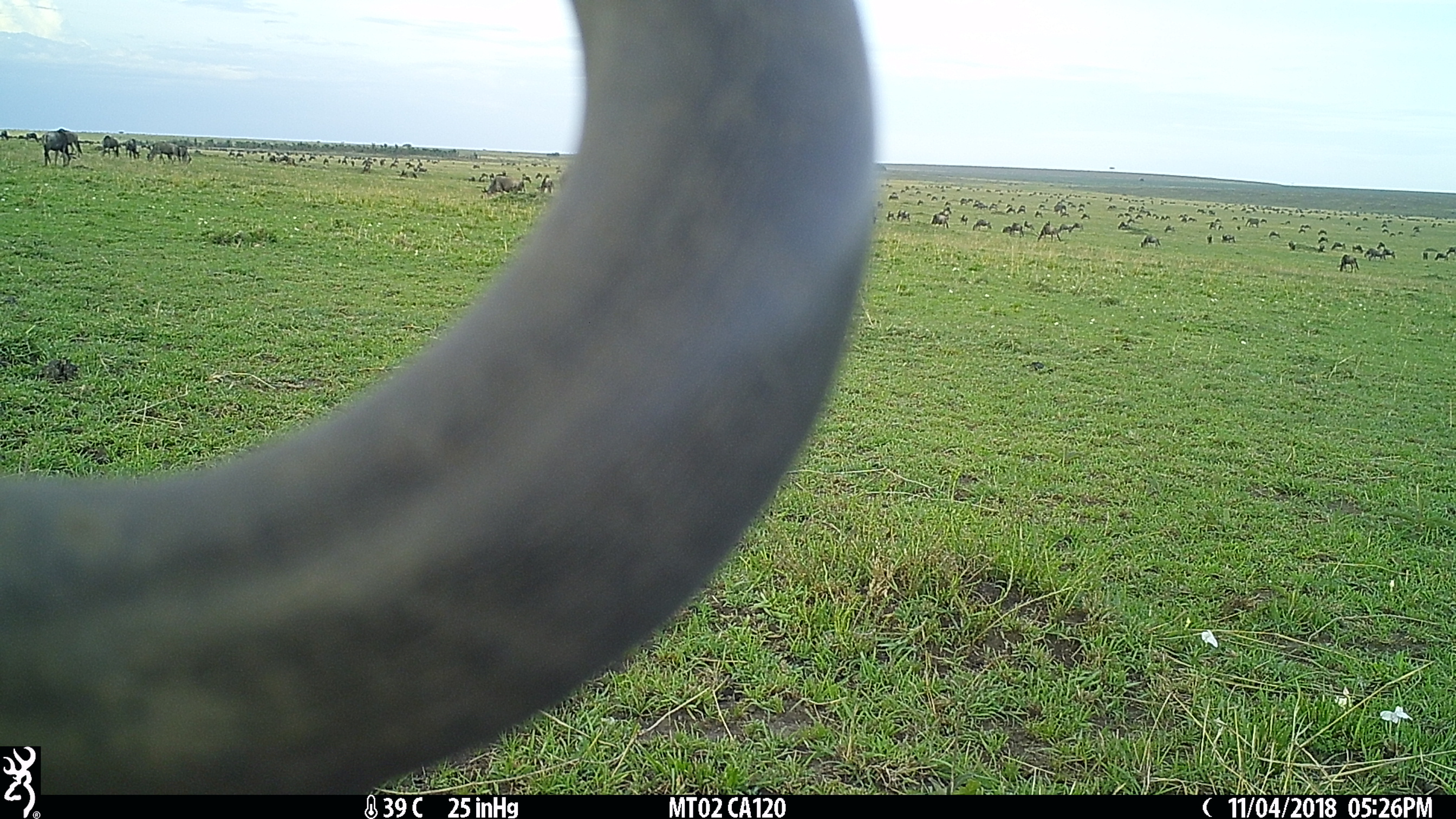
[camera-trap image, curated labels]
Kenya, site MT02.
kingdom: Animalia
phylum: Chordata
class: Mammalia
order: Artiodactyla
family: Bovidae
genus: Connochaetes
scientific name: Connochaetes taurinus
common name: blue wildebeest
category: wildebeest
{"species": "wildebeest (blue wildebeest) (Connochaetes taurinus)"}